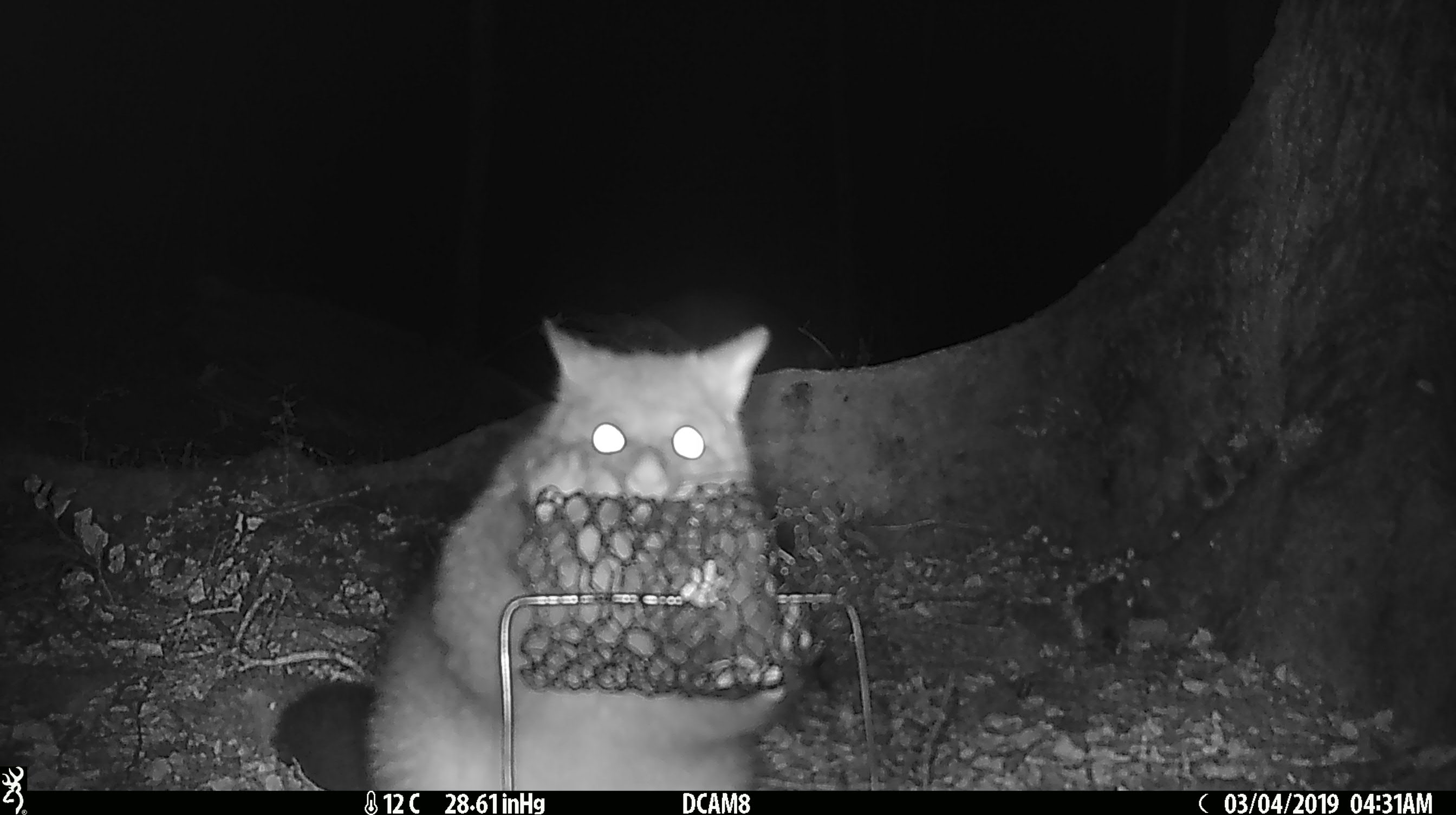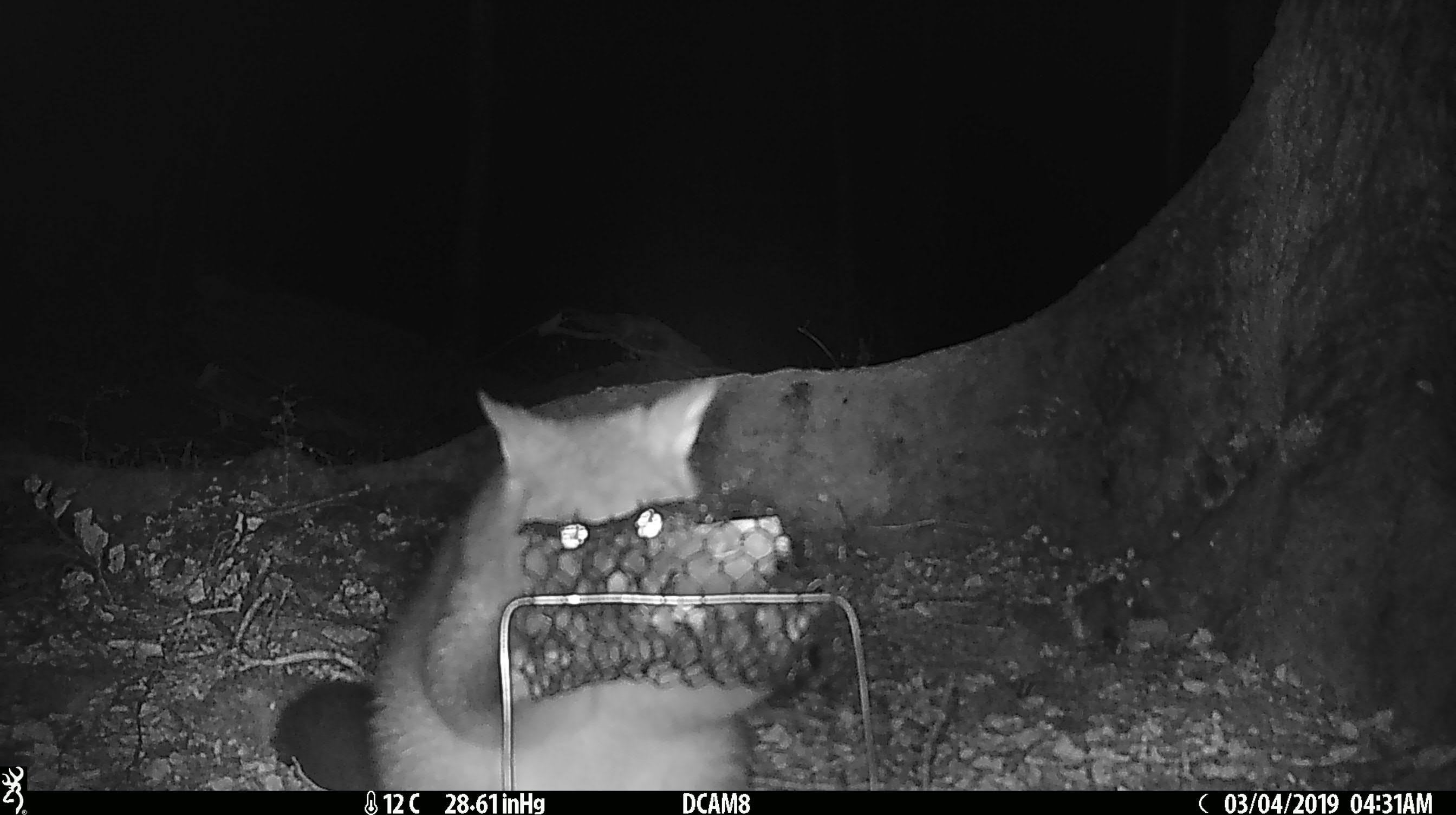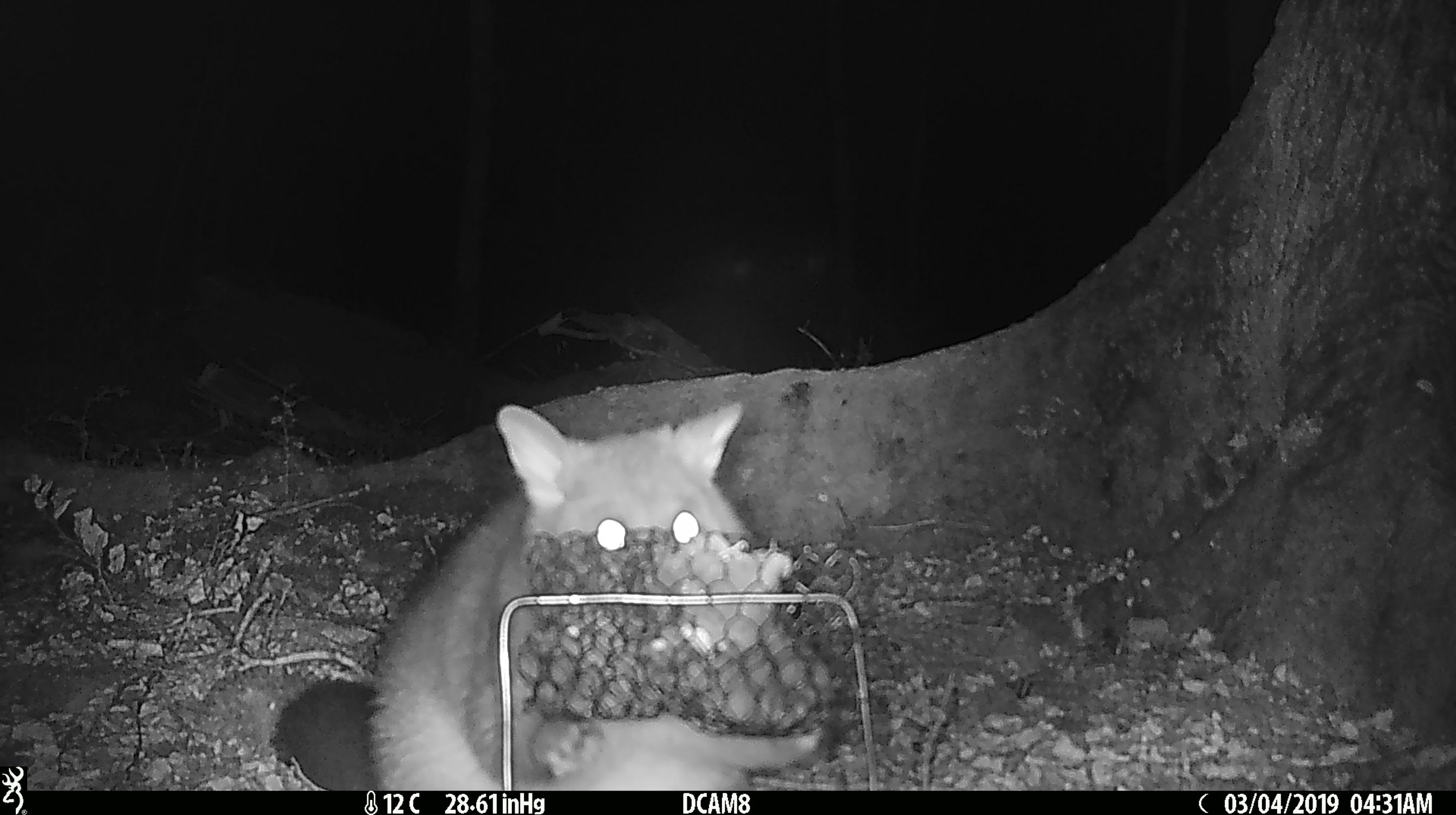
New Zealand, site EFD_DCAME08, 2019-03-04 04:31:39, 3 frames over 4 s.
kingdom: Animalia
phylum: Chordata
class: Mammalia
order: Diprotodontia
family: Phalangeridae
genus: Trichosurus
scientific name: Trichosurus vulpecula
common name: common brushtail possum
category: possum